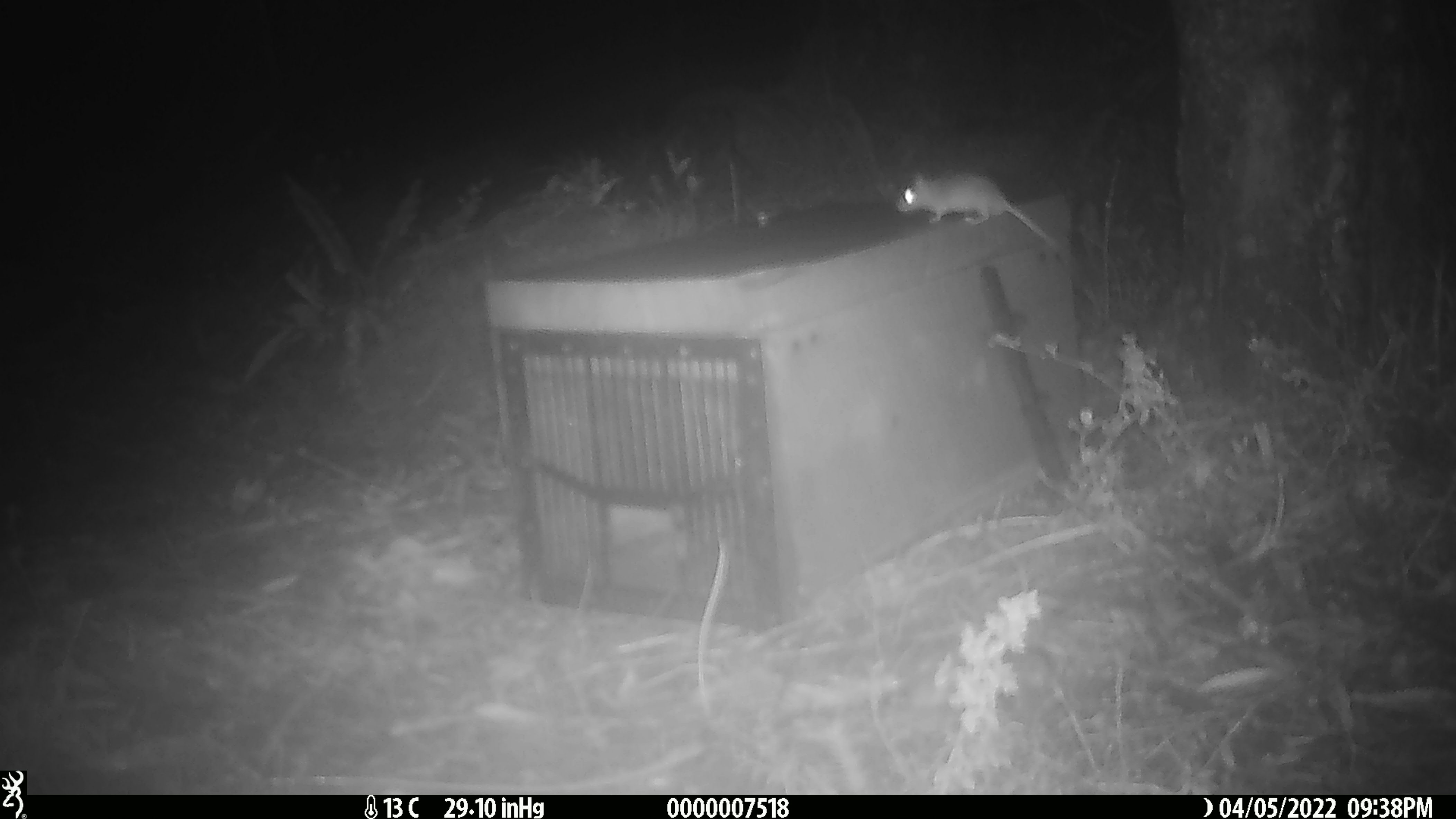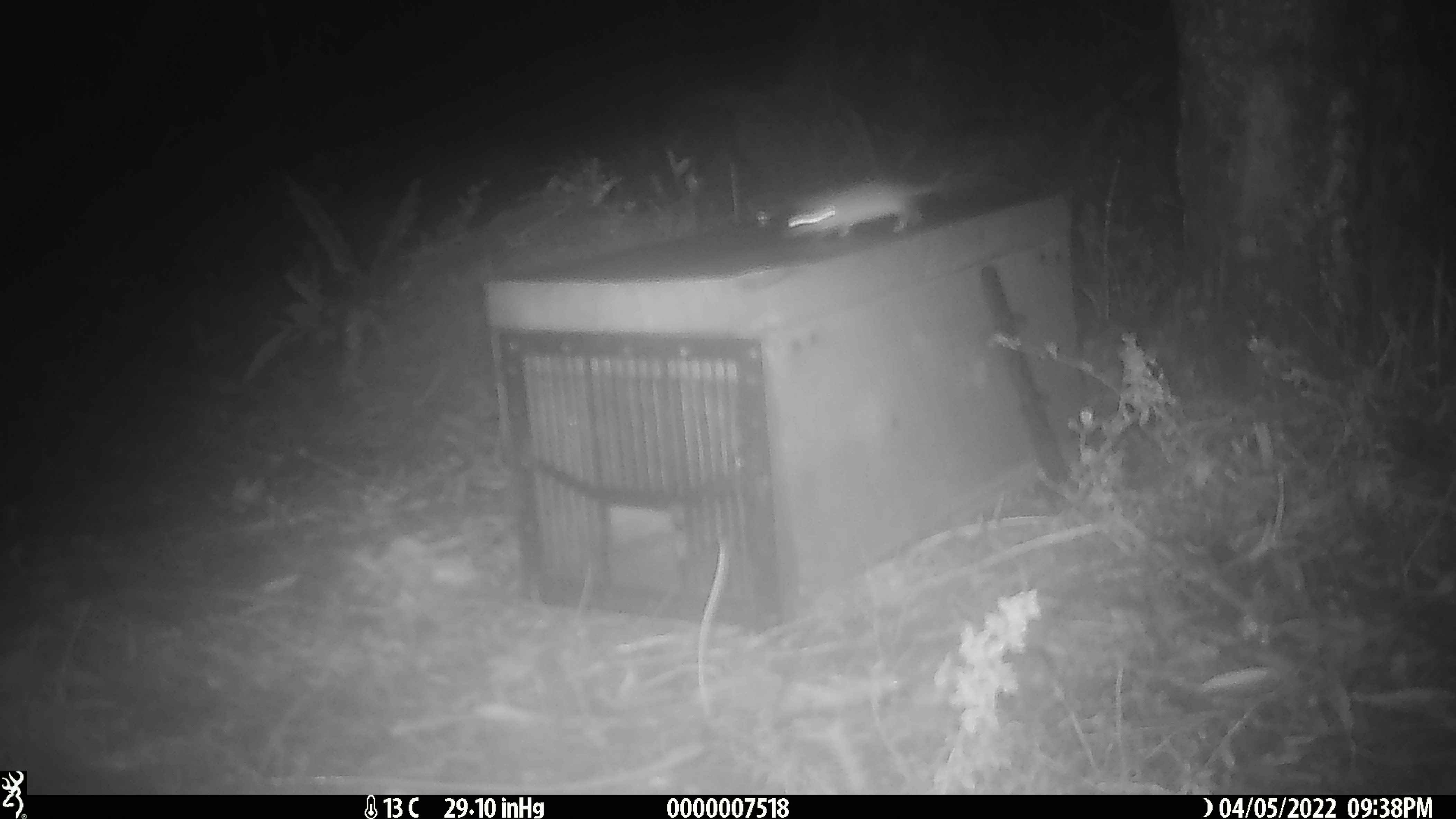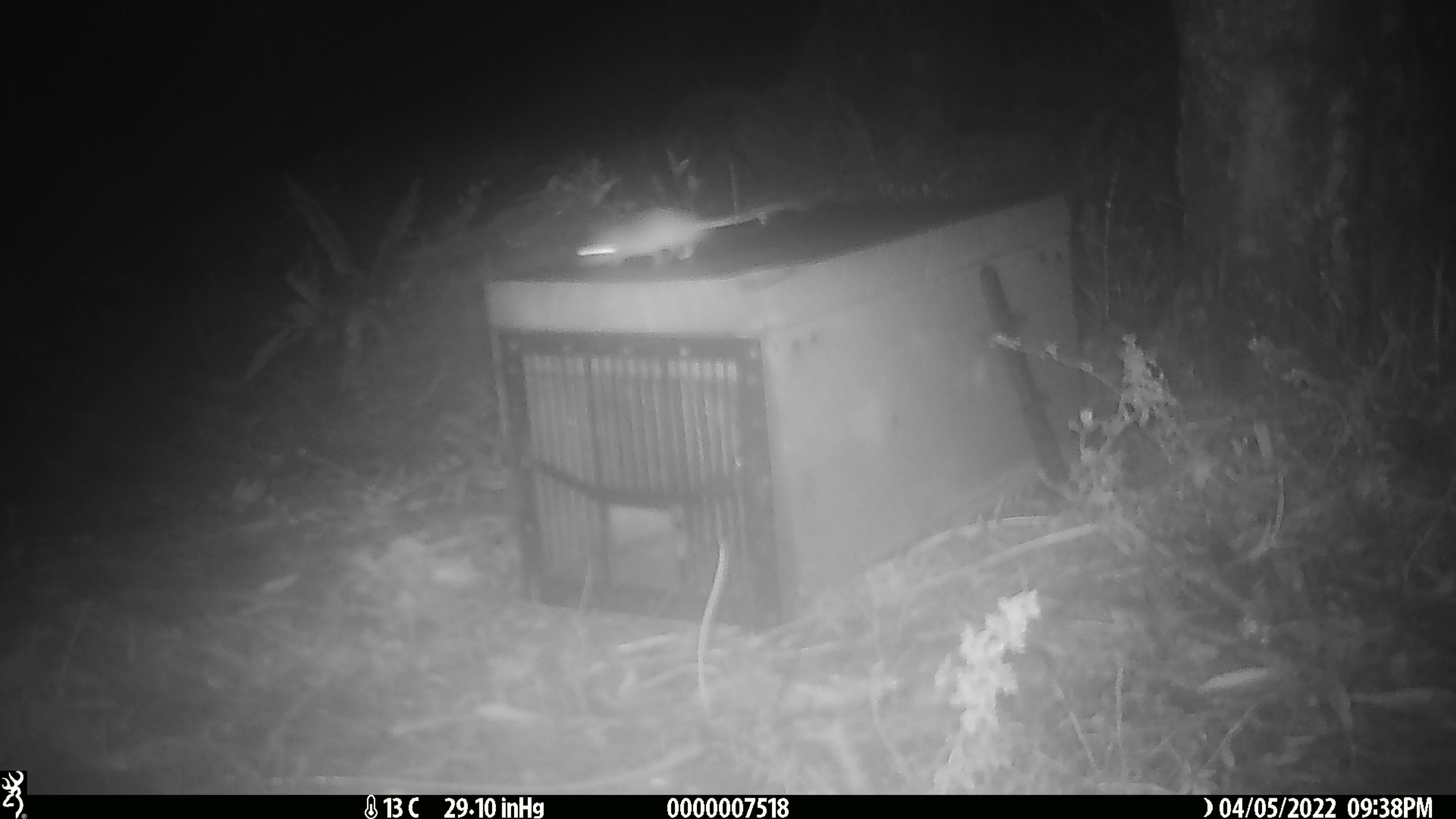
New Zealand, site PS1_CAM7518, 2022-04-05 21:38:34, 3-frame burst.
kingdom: Animalia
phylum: Chordata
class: Mammalia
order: Rodentia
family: Muridae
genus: Mus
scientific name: Mus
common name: mouse